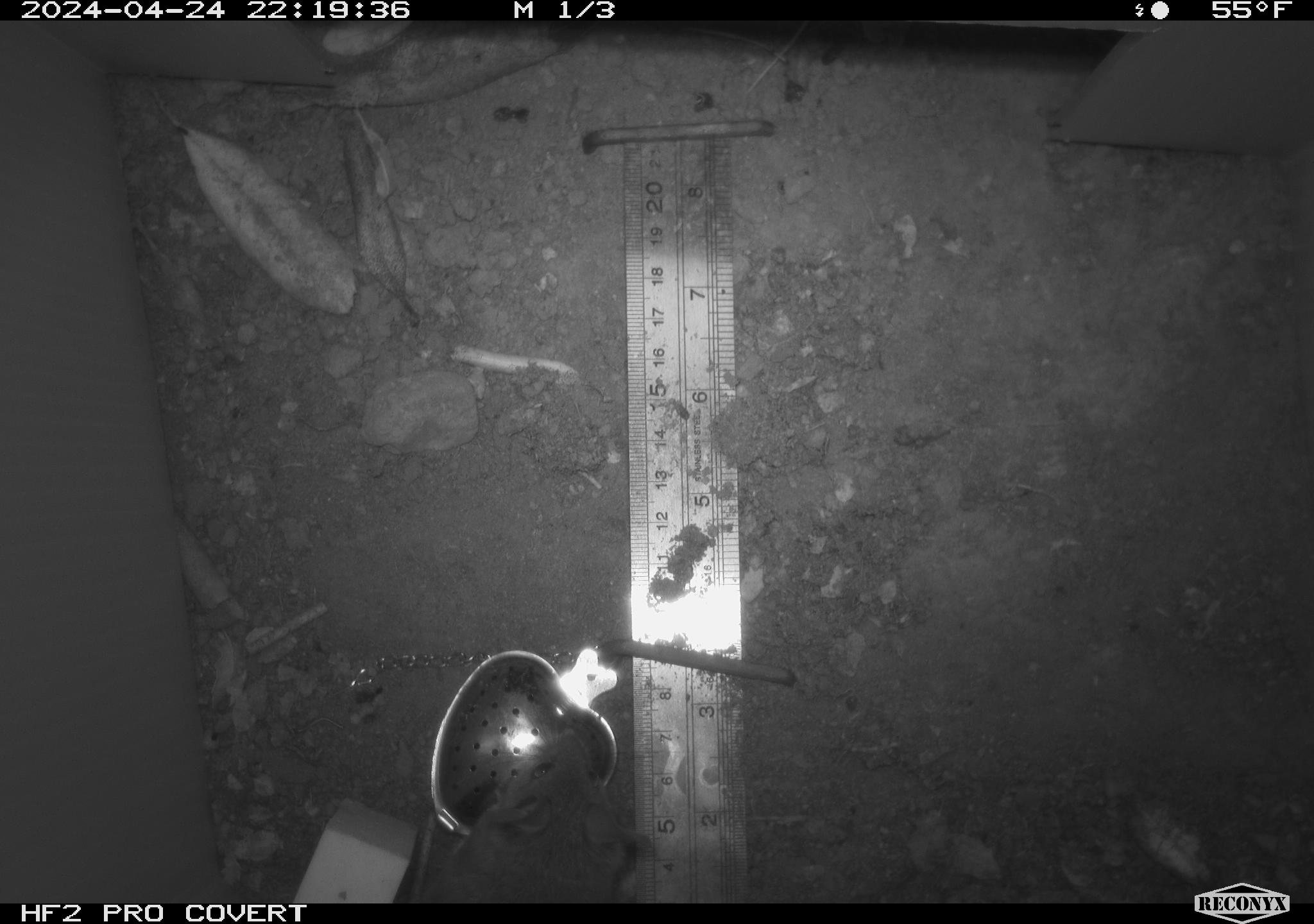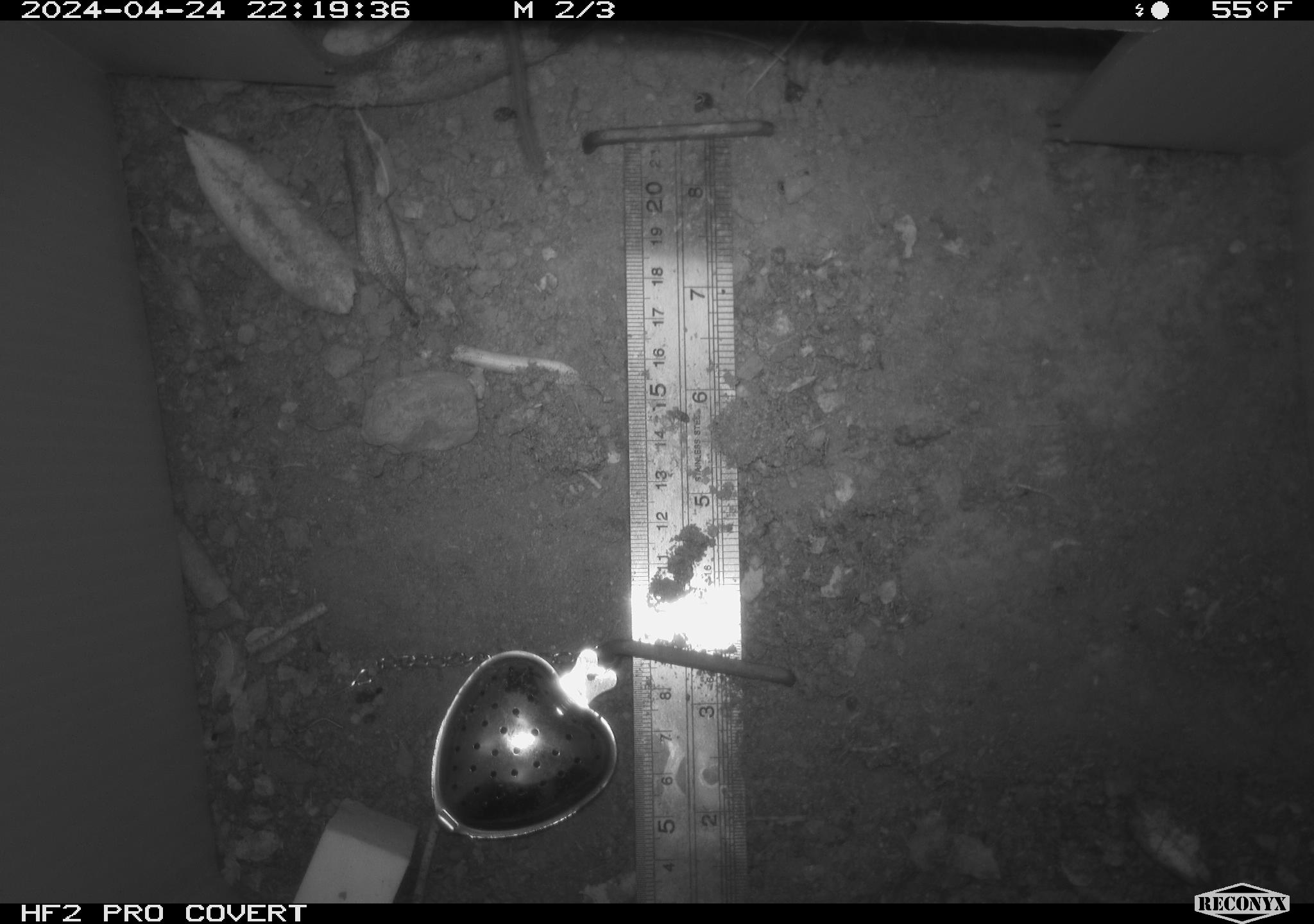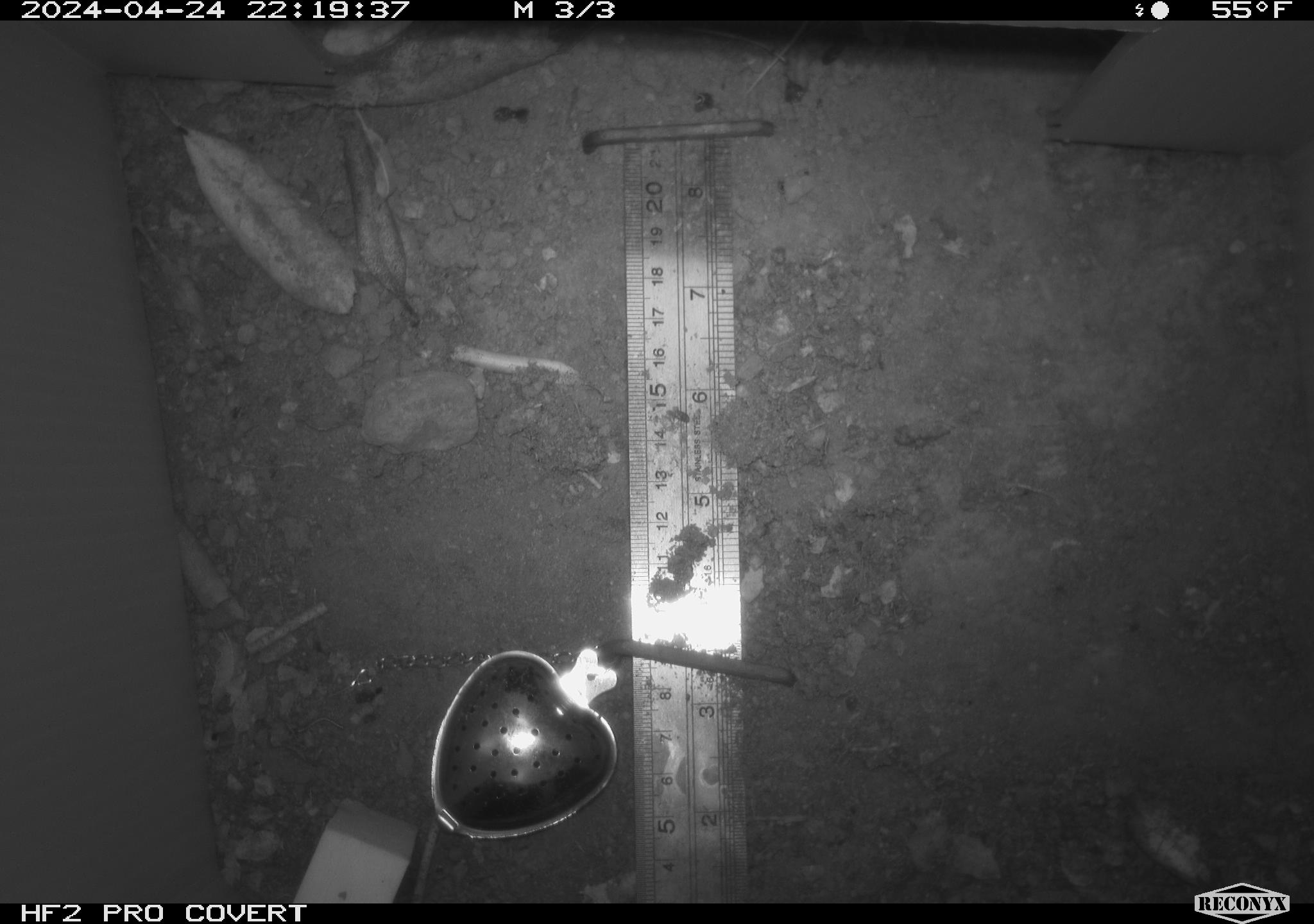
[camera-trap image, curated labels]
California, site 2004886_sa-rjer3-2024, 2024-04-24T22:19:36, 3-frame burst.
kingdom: Animalia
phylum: Chordata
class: Mammalia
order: Rodentia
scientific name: Rodentia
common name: mouse species